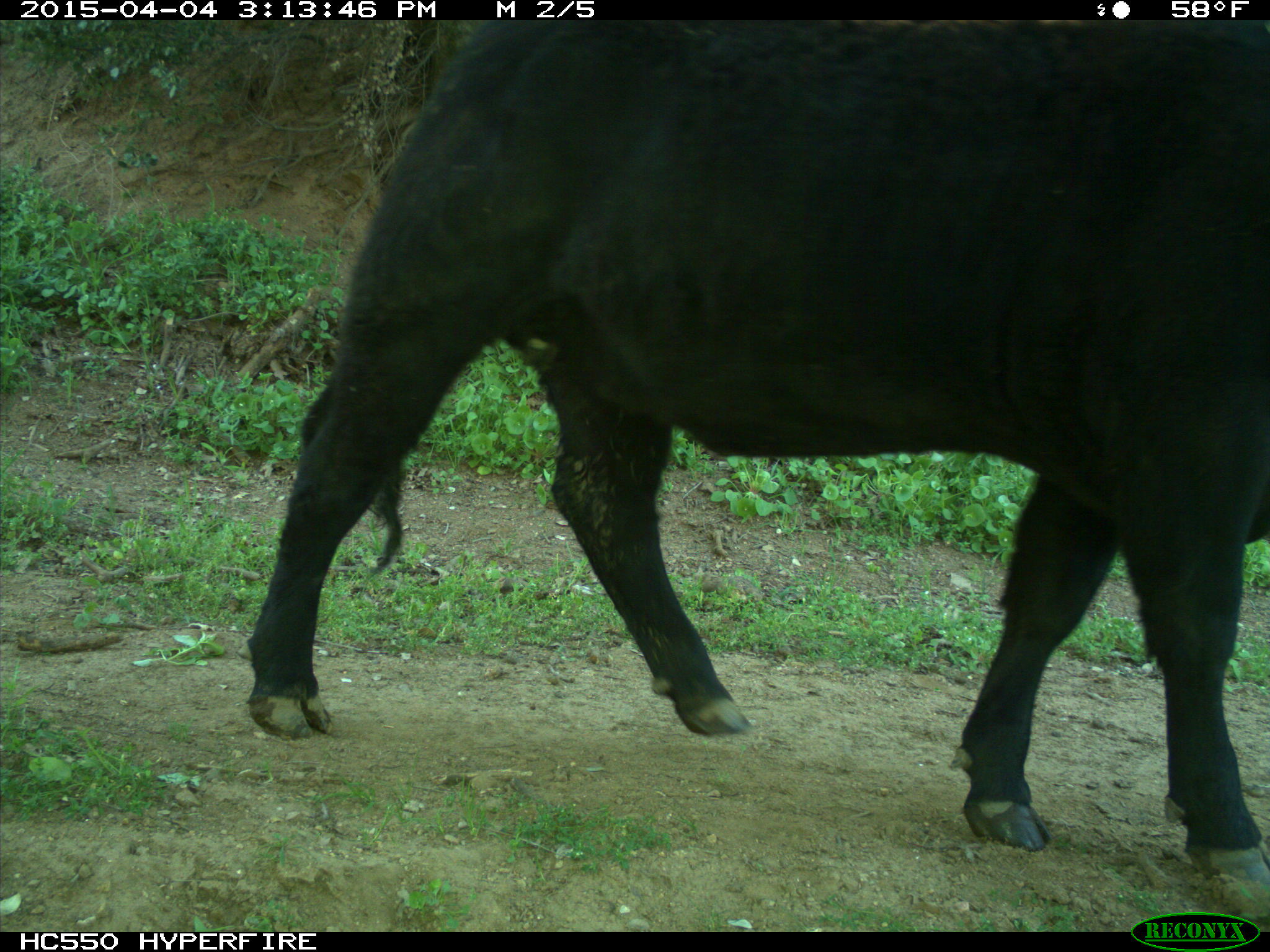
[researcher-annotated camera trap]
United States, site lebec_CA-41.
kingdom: Animalia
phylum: Chordata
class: Mammalia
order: Artiodactyla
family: Bovidae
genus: Bos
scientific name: Bos taurus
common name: domestic cow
Bos taurus (domestic cow).